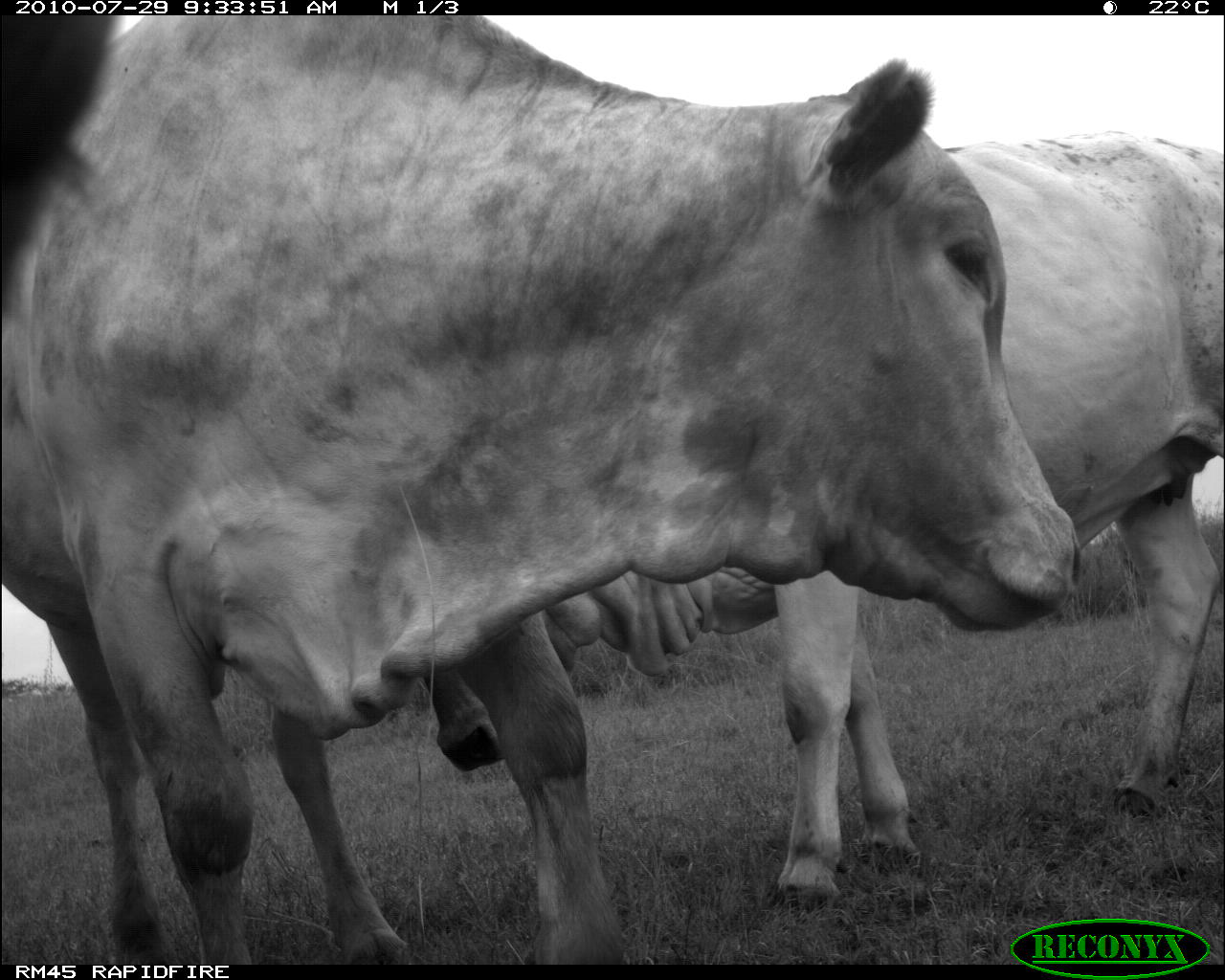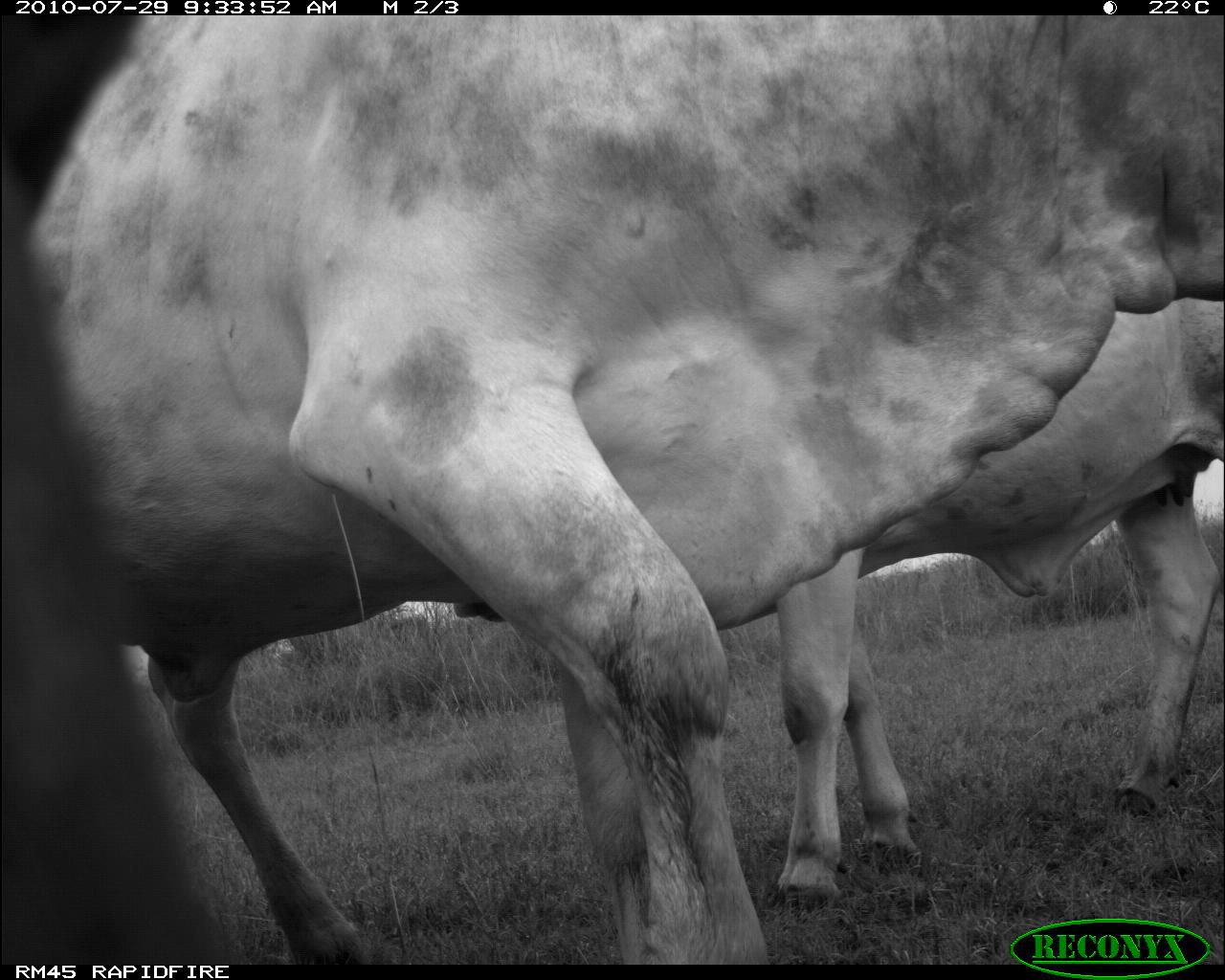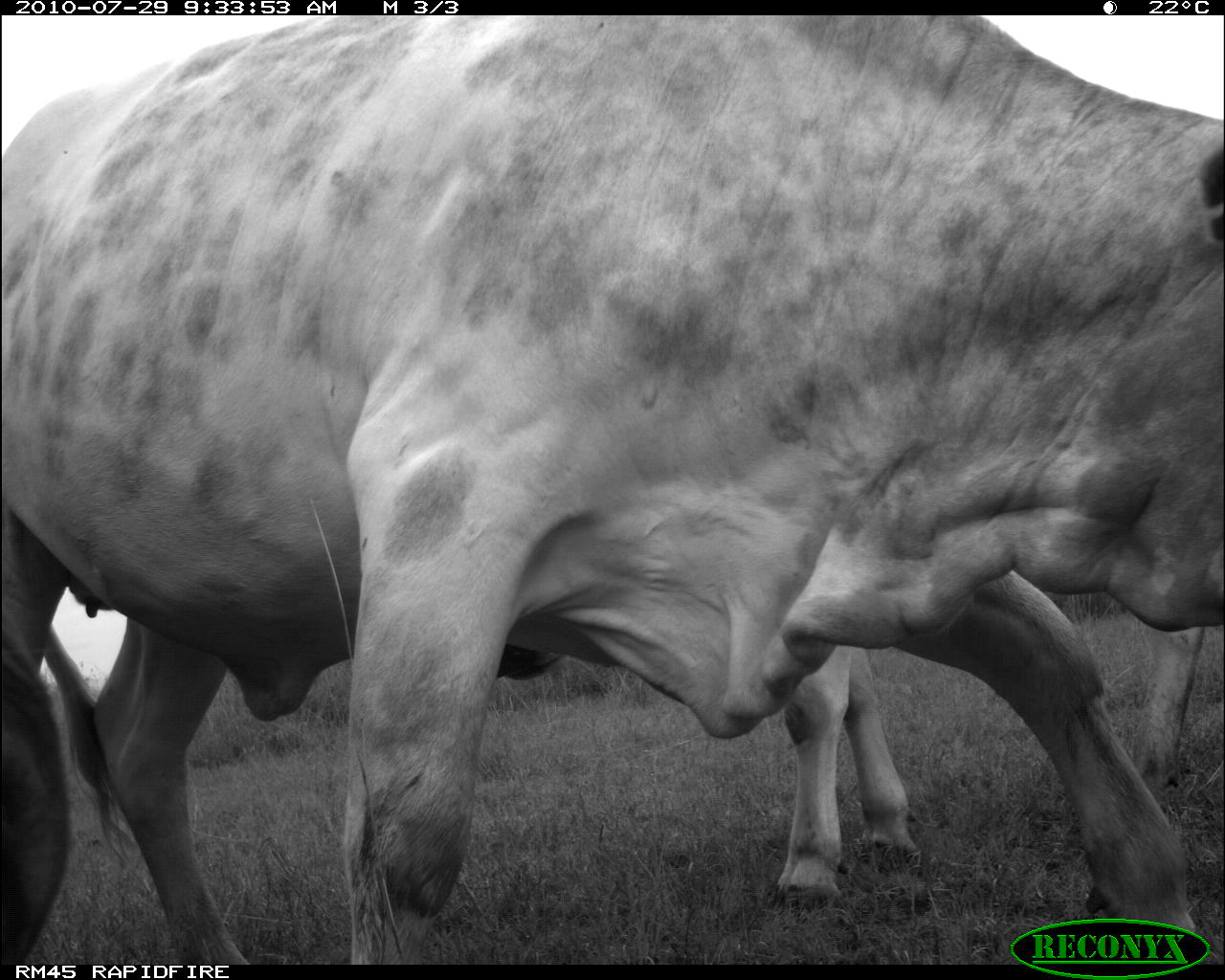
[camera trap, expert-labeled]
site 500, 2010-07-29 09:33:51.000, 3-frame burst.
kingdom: Animalia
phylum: Chordata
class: Mammalia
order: Artiodactyla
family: Bovidae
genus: Tragelaphus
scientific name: Tragelaphus oryx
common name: eland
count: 3